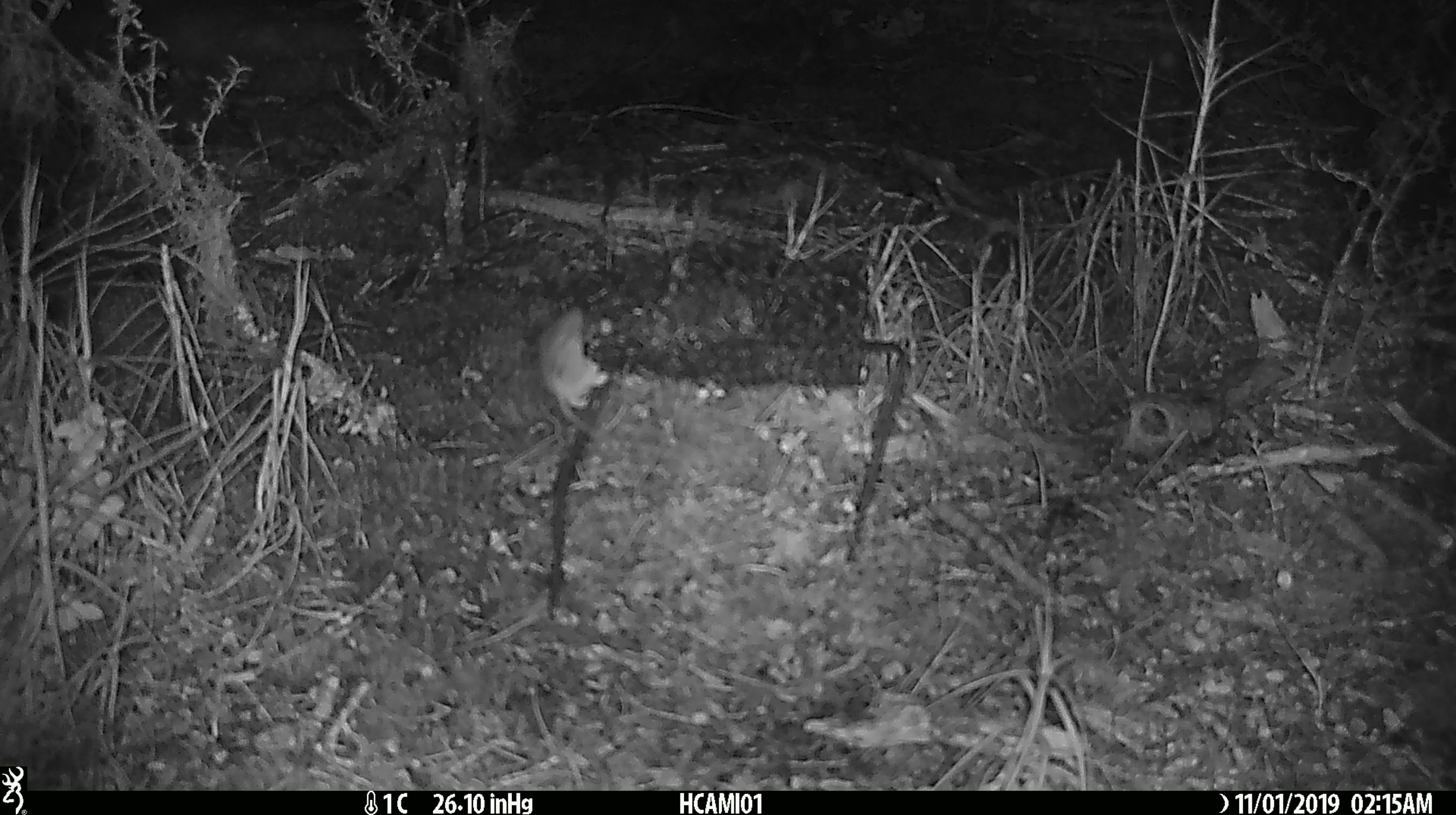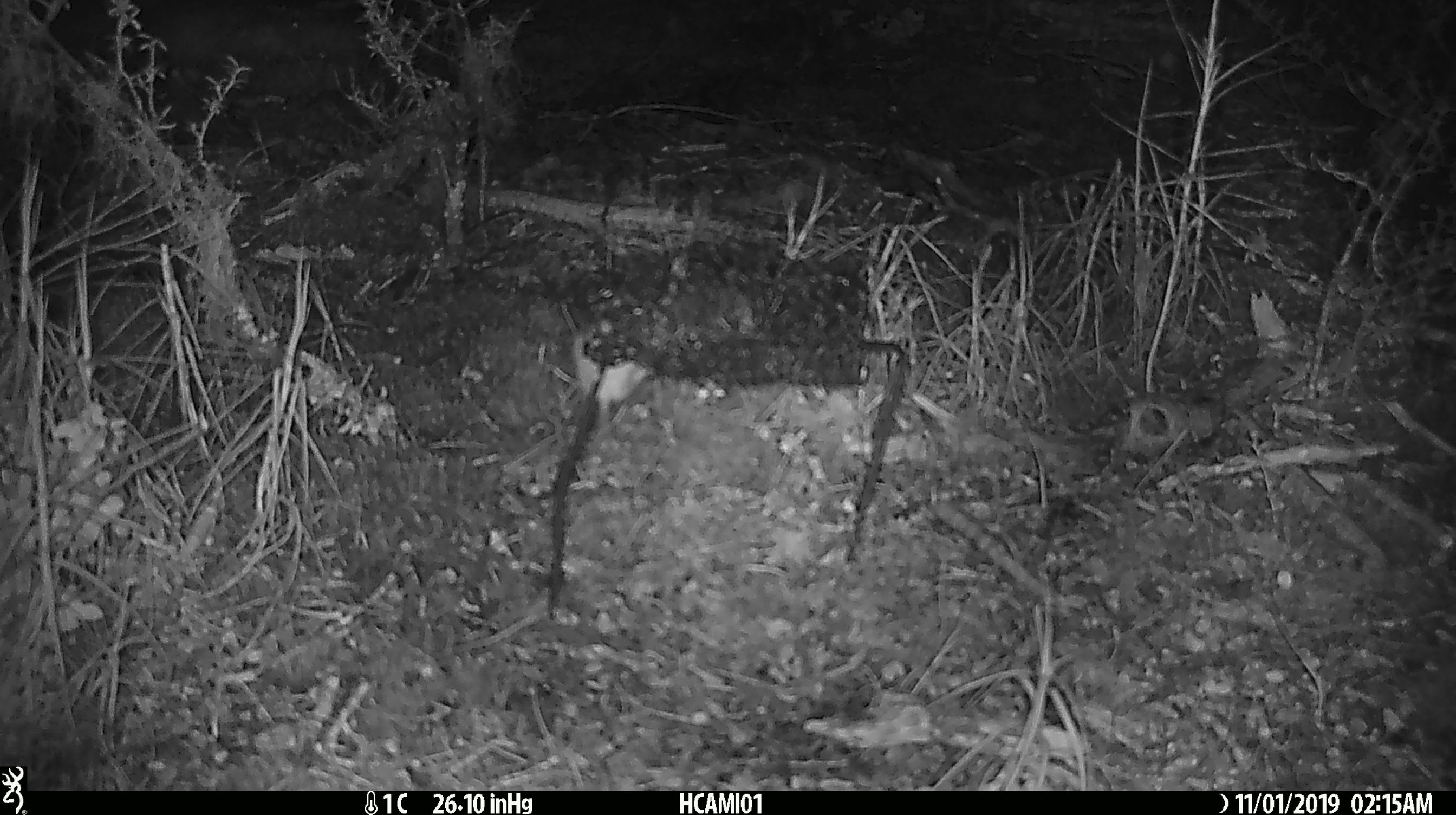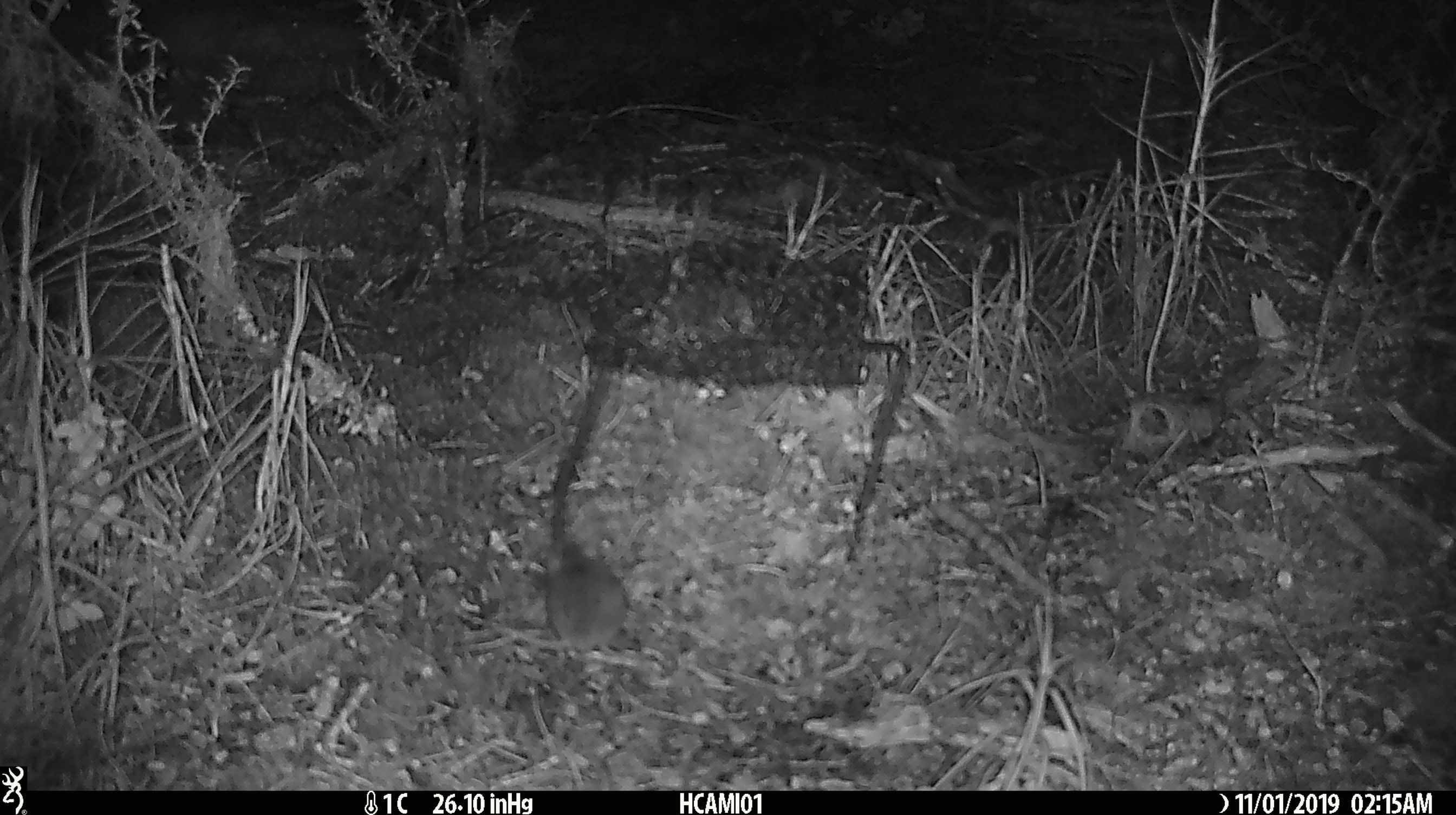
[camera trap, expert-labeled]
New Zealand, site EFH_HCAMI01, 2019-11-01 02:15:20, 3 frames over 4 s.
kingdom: Animalia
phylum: Chordata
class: Mammalia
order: Rodentia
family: Muridae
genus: Mus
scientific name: Mus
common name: mouse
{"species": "mouse (Mus)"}